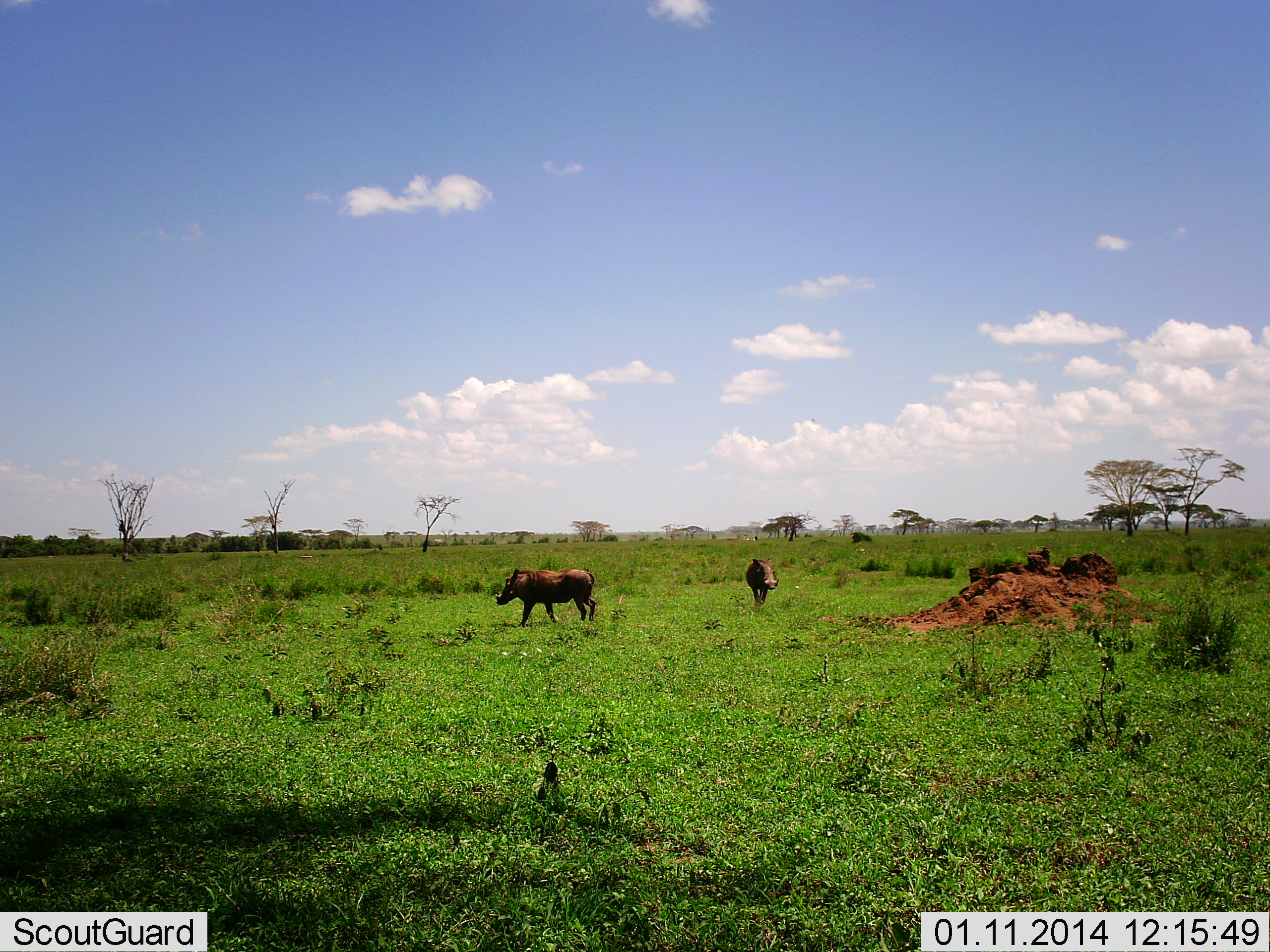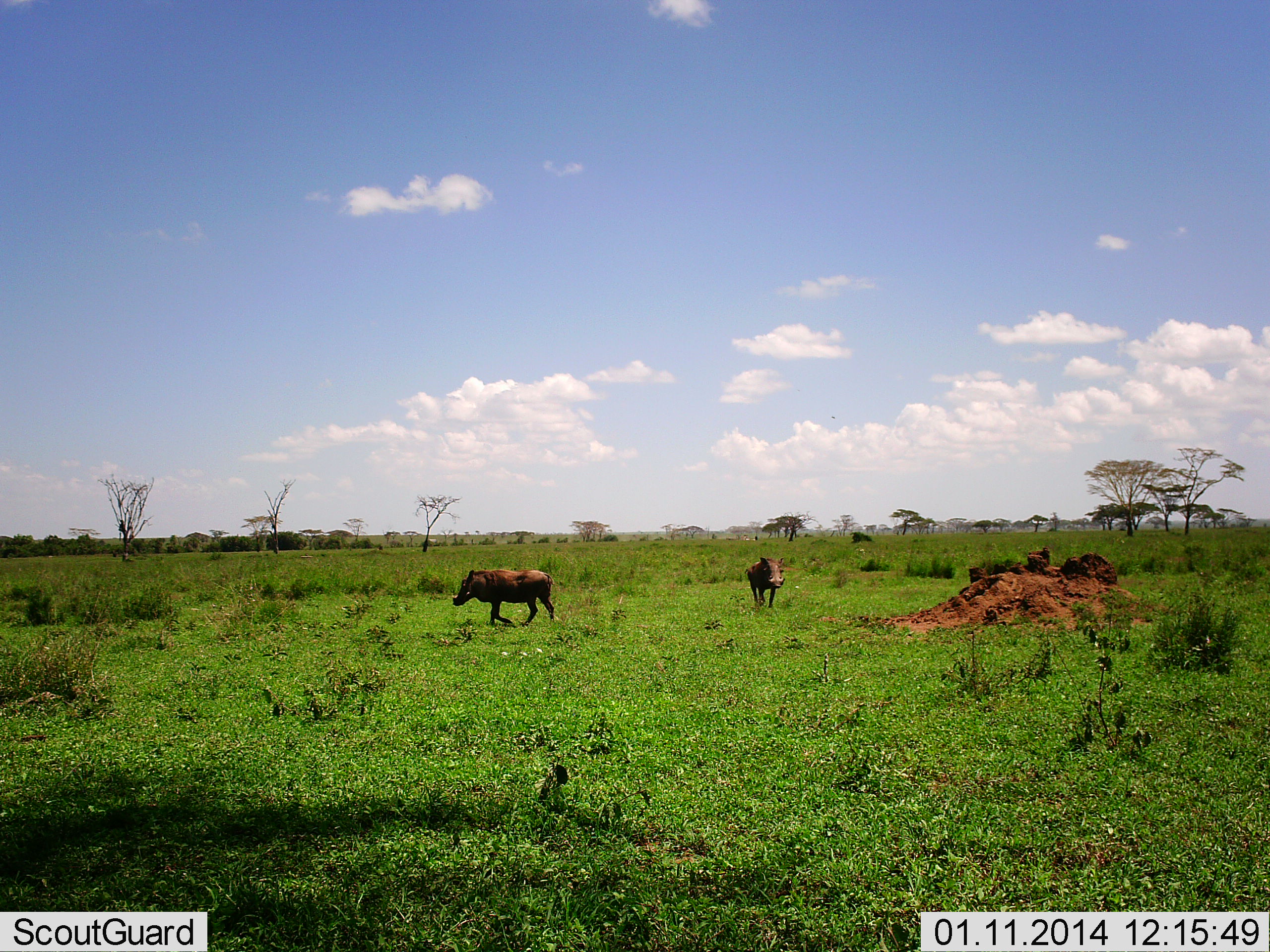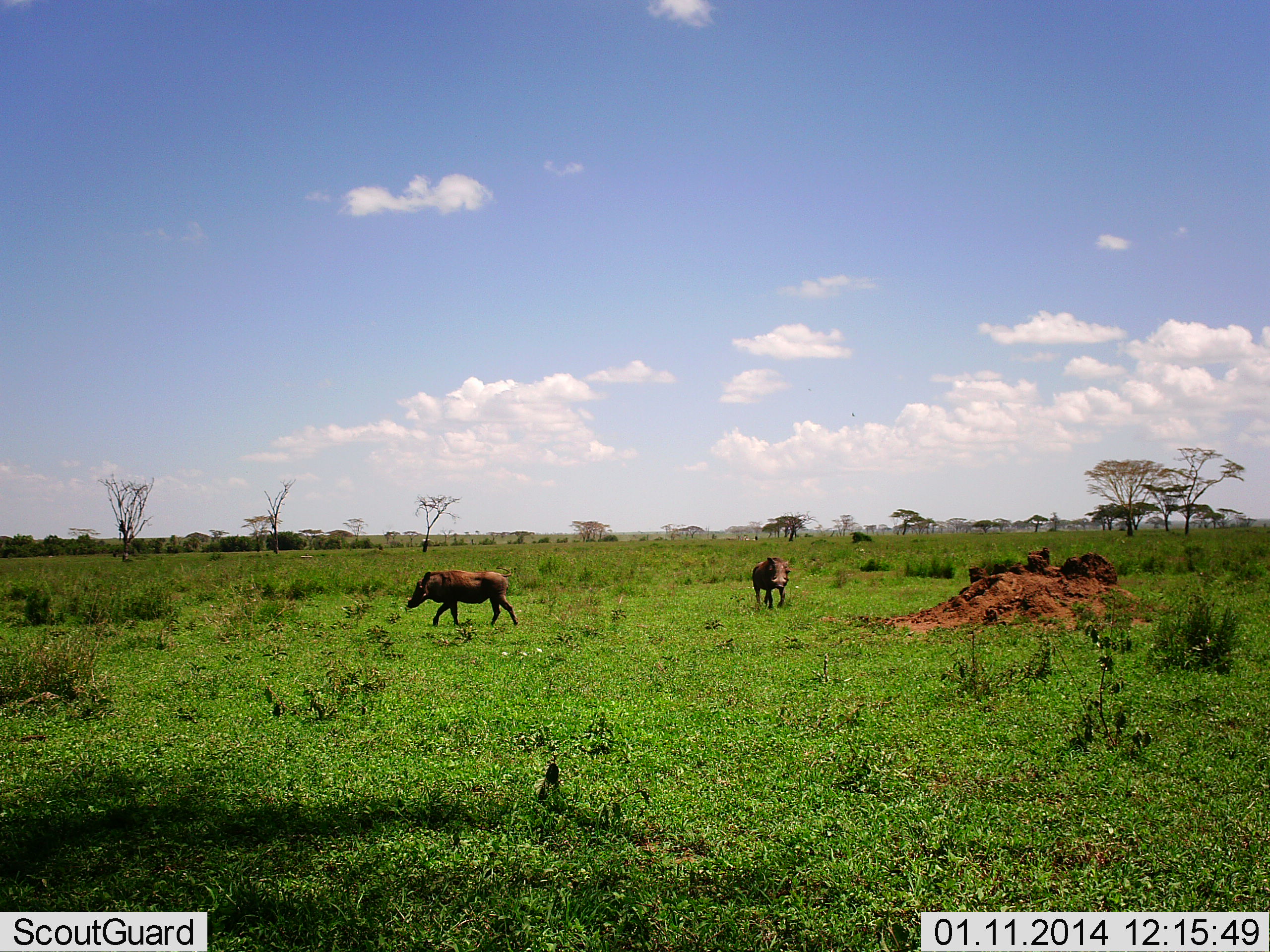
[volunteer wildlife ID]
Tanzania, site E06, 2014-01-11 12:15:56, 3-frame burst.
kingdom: Animalia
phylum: Chordata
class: Mammalia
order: Artiodactyla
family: Suidae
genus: Phacochoerus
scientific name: Phacochoerus africanus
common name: warthog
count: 2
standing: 9%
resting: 0%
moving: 100%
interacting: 0%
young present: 0%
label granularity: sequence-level